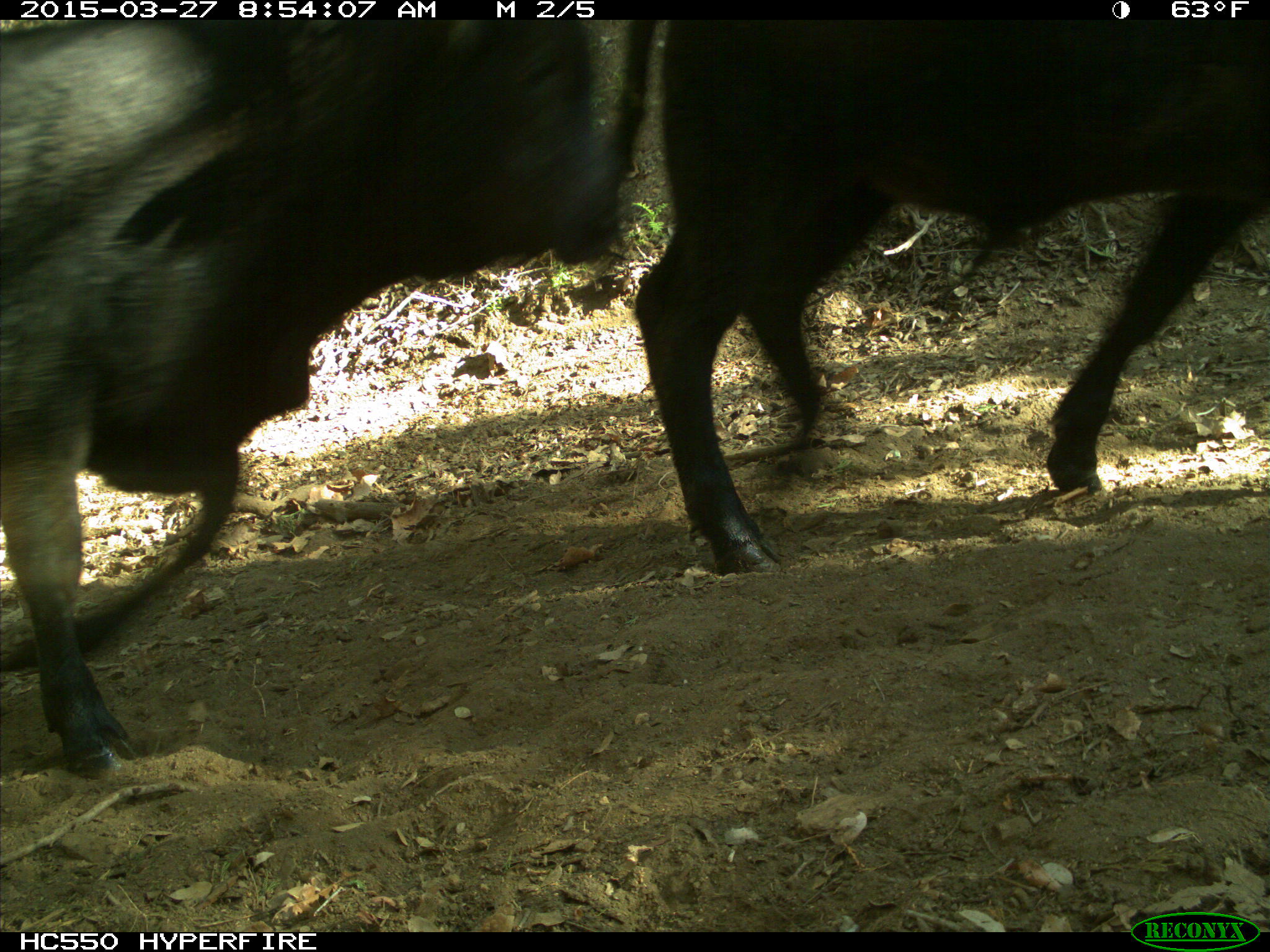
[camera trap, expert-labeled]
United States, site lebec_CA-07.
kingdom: Animalia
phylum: Chordata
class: Mammalia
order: Artiodactyla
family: Bovidae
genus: Bos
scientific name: Bos taurus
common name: domestic cow